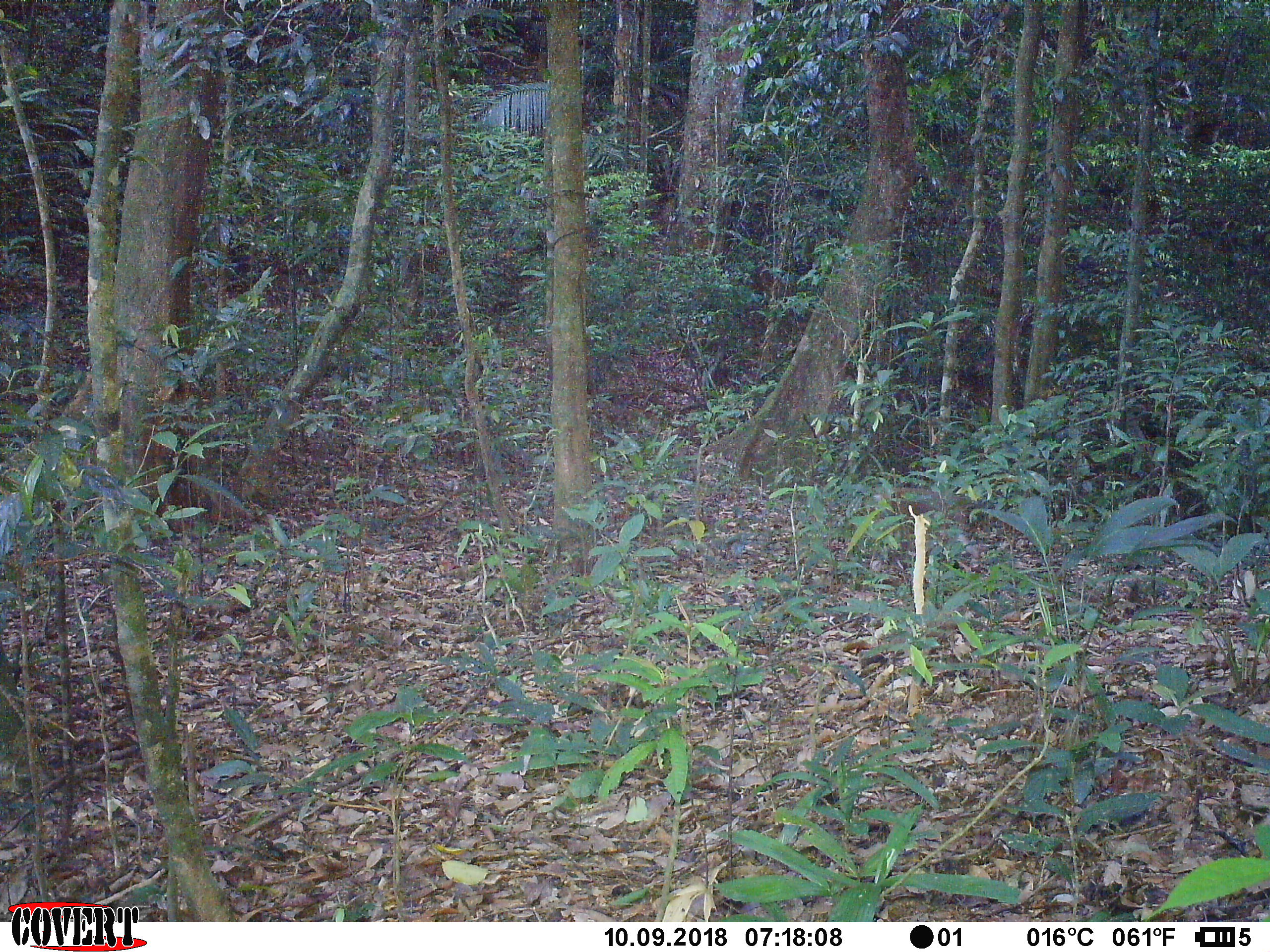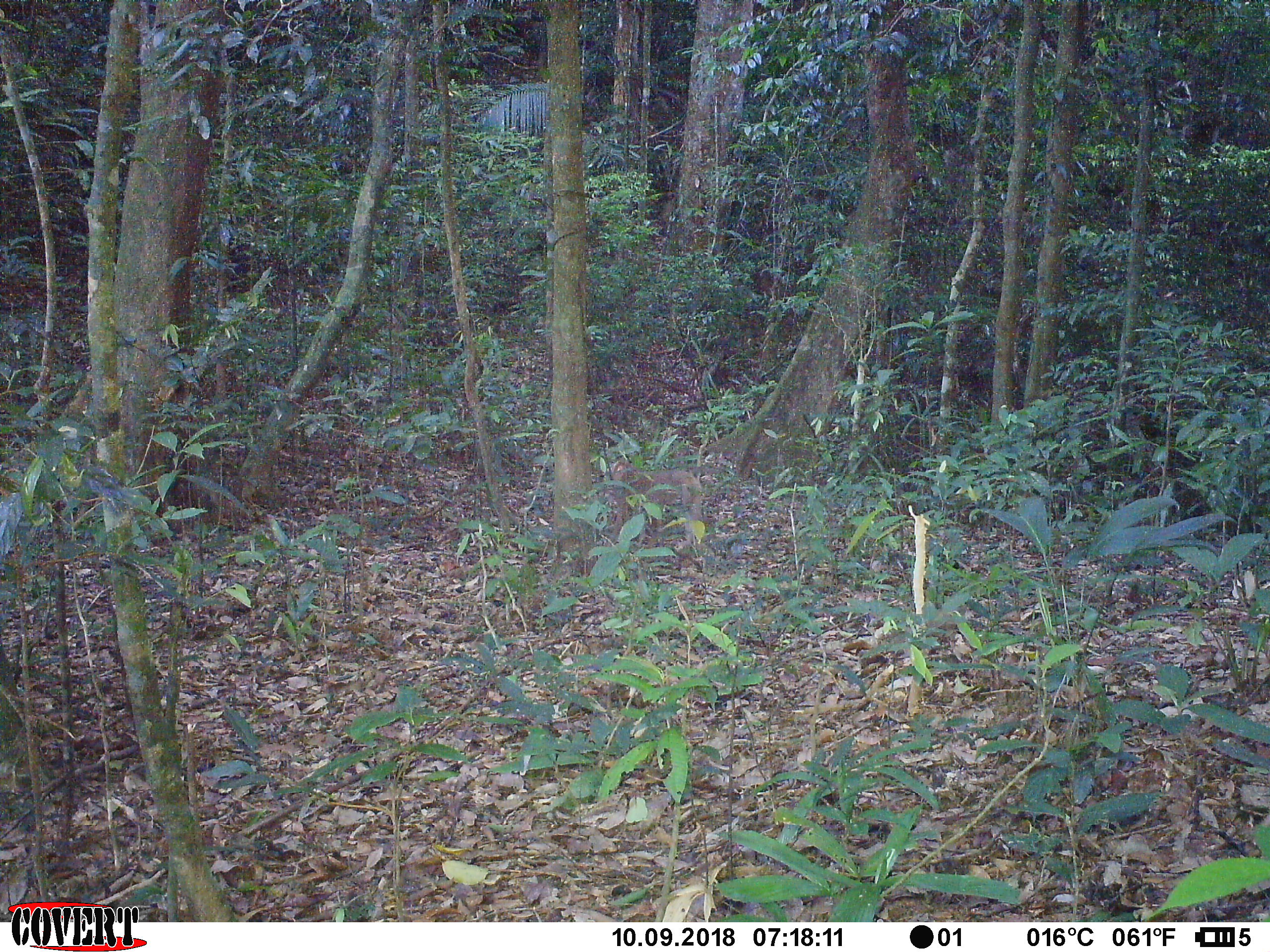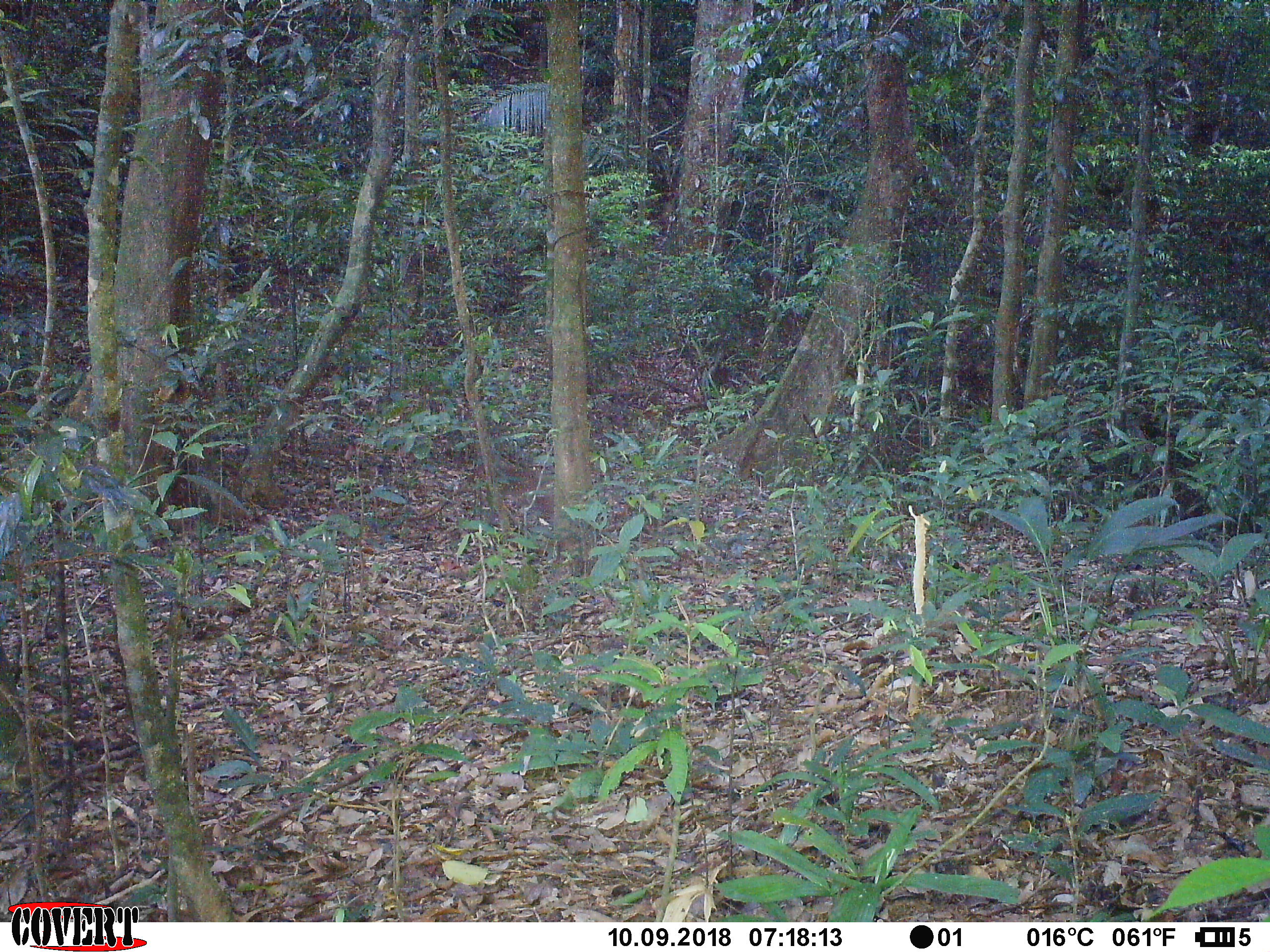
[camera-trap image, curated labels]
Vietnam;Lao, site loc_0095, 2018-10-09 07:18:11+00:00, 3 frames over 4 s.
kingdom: Animalia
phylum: Chordata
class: Mammalia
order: Primates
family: Cercopithecidae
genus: Macaca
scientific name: Macaca nemestrina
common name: pig-tailed macaque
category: pig tailed macaque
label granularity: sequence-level